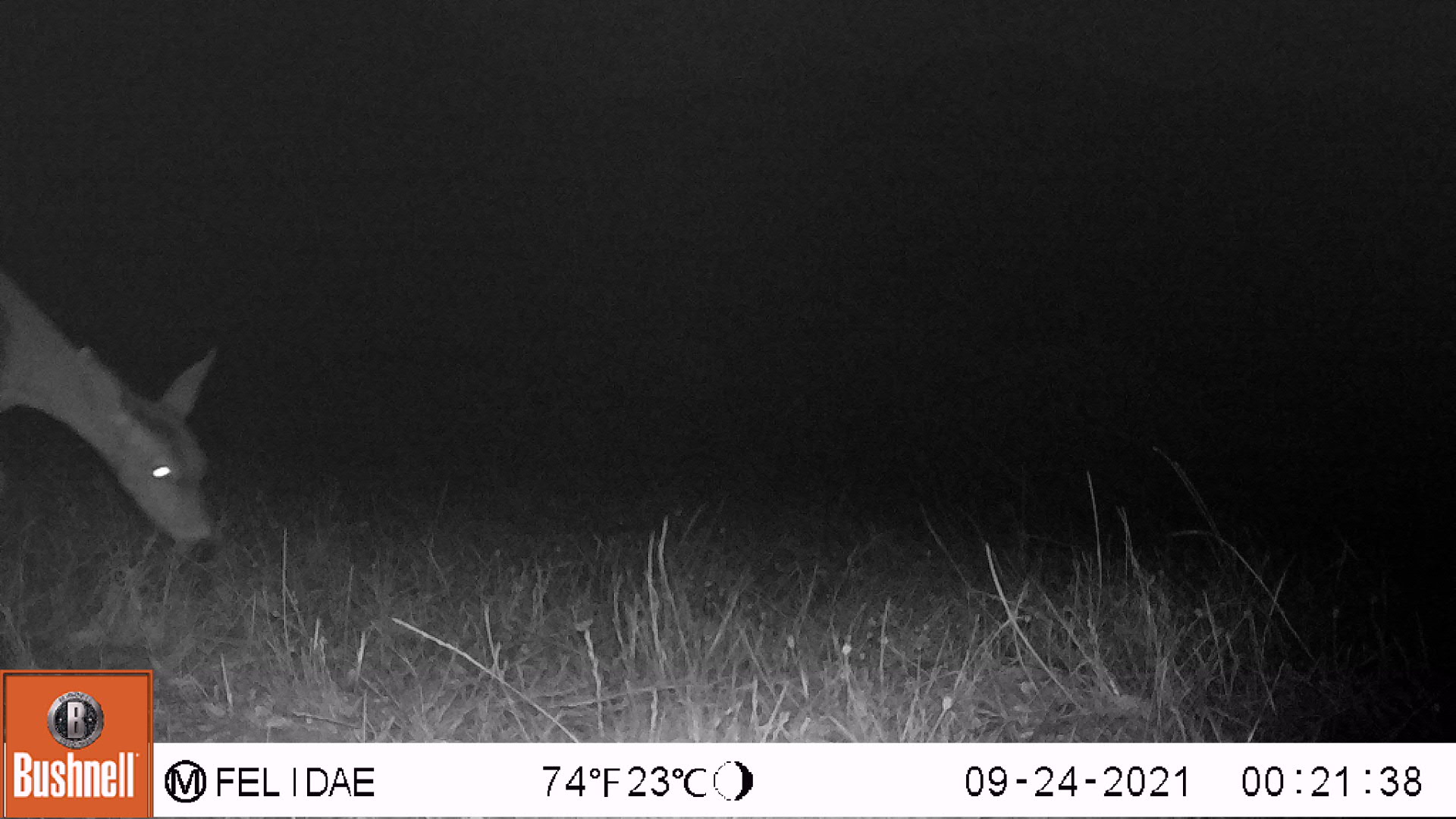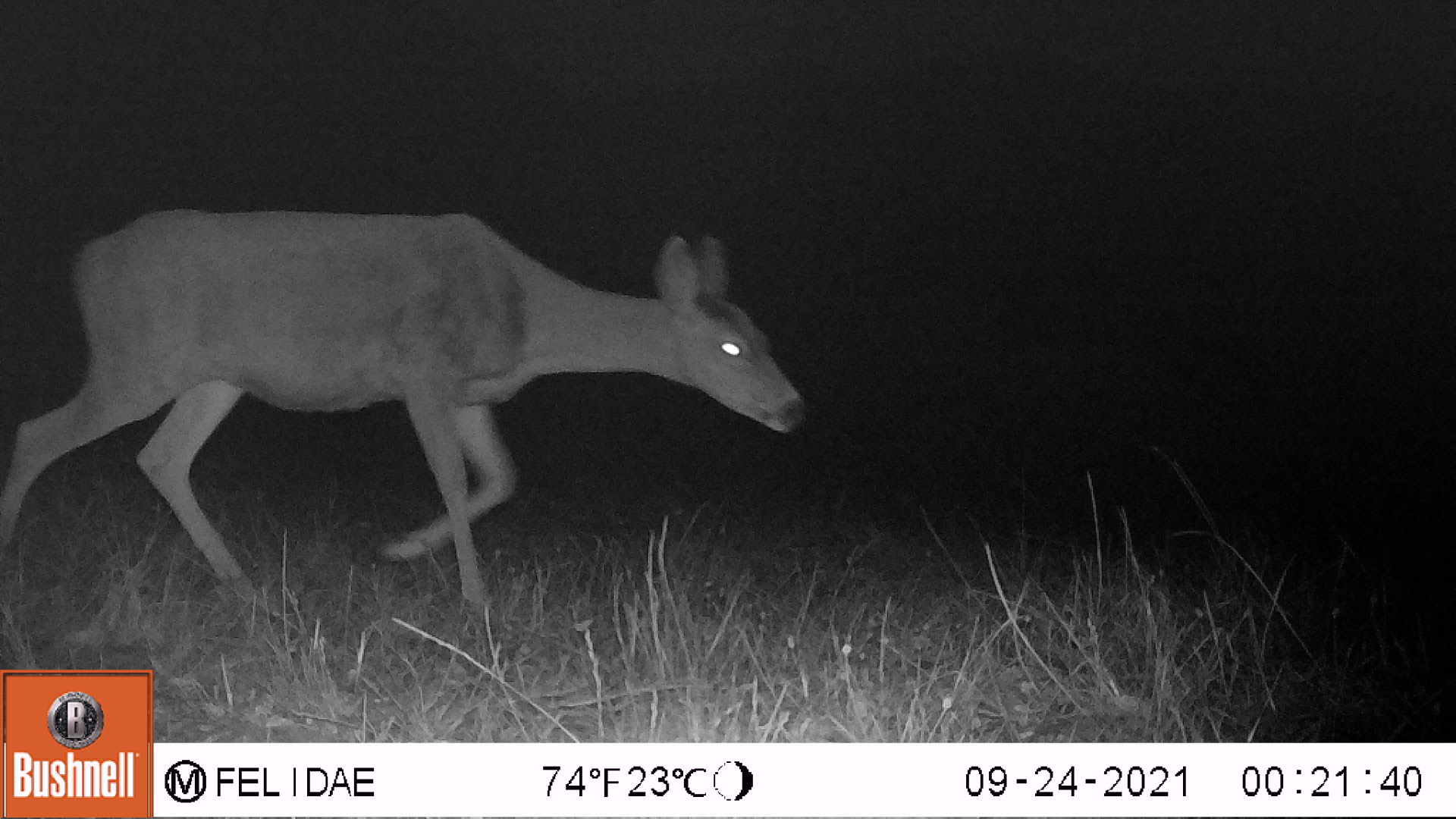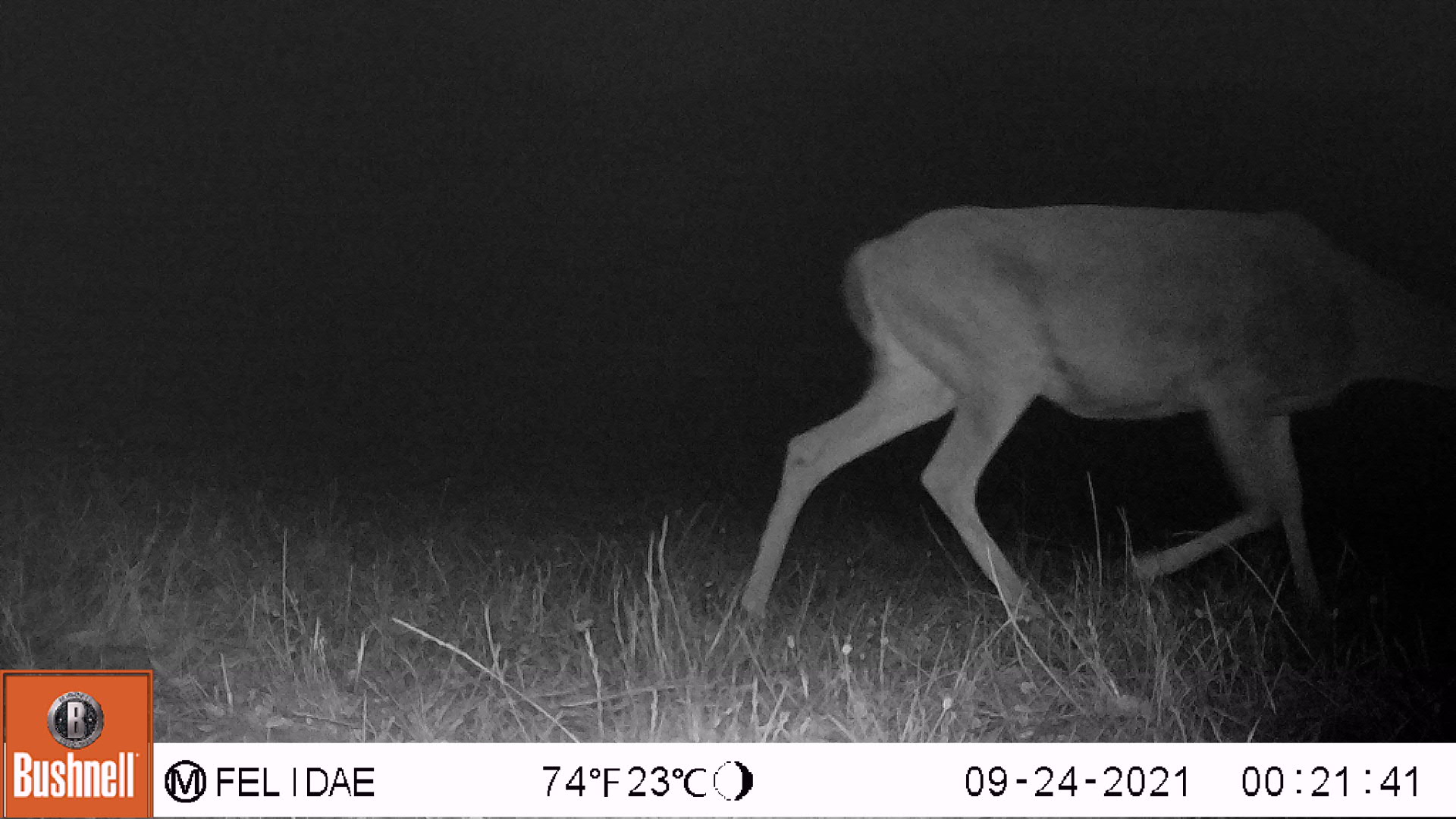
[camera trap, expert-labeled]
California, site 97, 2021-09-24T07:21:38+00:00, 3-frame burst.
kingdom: Animalia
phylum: Chordata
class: Mammalia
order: Artiodactyla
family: Cervidae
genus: Odocoileus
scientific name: Odocoileus hemionus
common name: mule deer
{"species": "mule deer (Odocoileus hemionus)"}